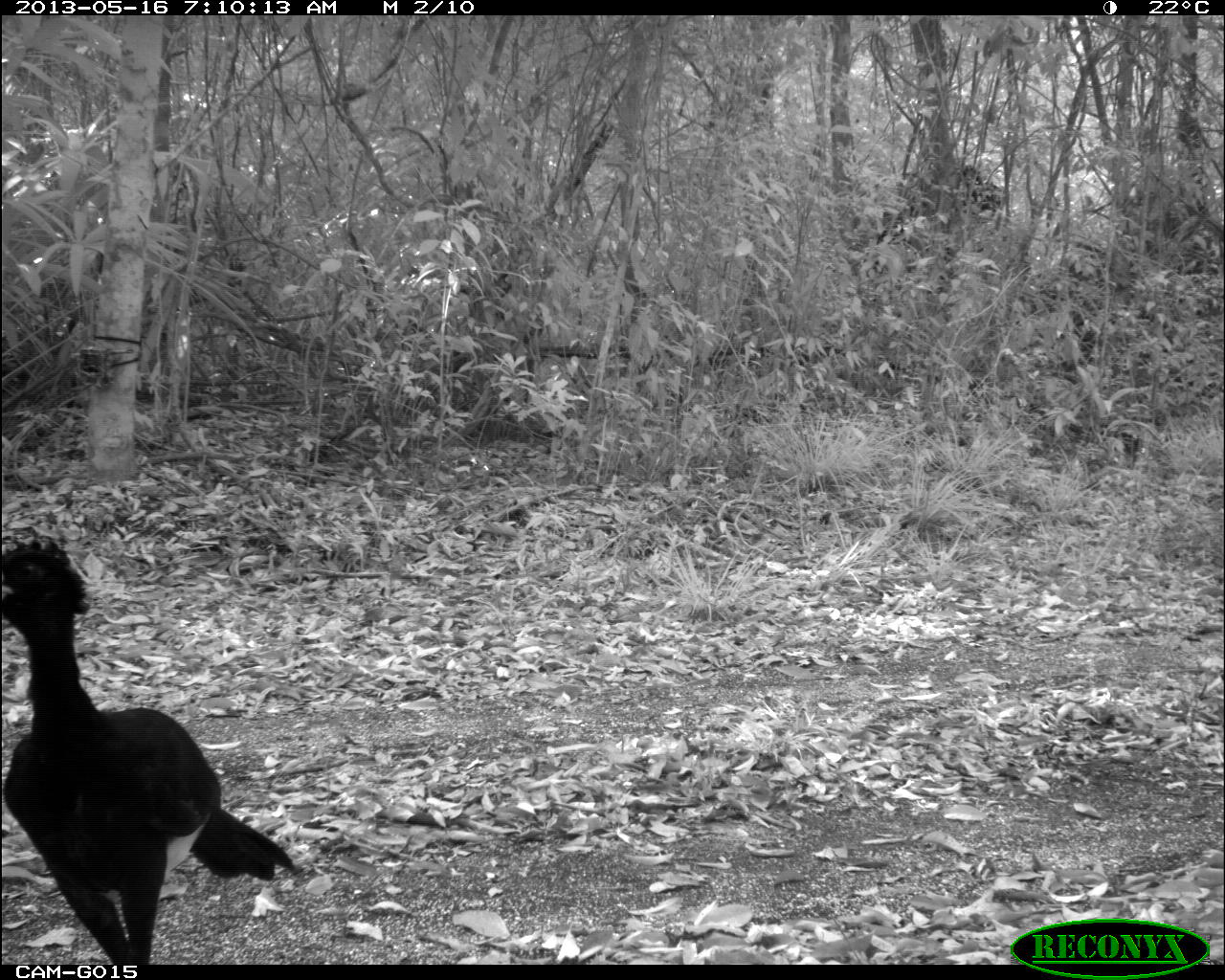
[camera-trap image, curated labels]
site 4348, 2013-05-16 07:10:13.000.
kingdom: Animalia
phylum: Chordata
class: Aves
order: Galliformes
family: Cracidae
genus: Crax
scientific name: Crax rubra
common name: great curassow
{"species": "Crax rubra (great curassow)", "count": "2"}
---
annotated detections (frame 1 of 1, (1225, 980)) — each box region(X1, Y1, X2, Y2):
crax rubra: region(0, 534, 298, 959)